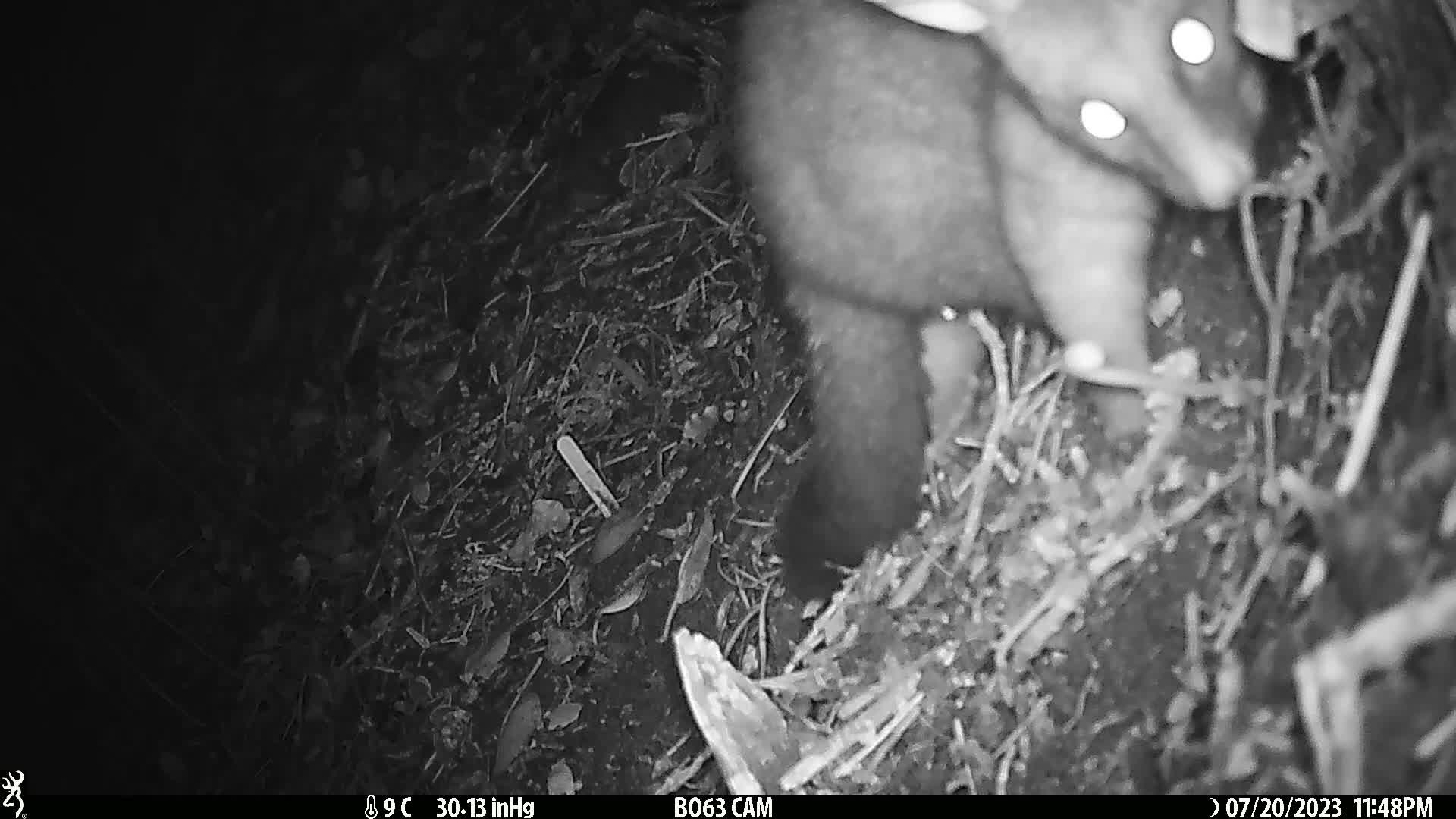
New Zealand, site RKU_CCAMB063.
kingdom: Animalia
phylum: Chordata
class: Mammalia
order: Diprotodontia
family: Phalangeridae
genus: Trichosurus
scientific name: Trichosurus vulpecula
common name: common brushtail possum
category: possum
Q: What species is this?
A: Possum (common brushtail possum) (Trichosurus vulpecula).